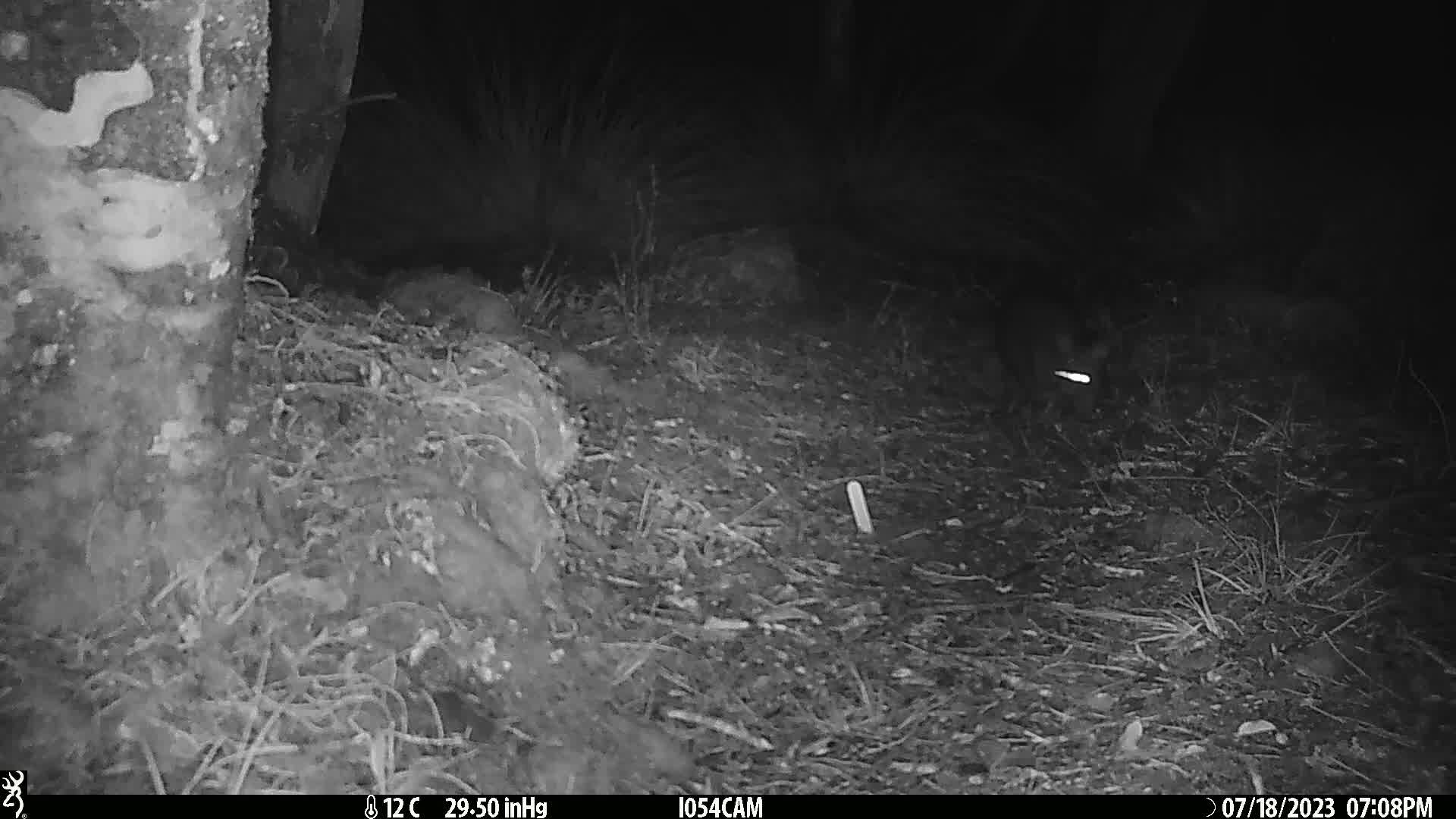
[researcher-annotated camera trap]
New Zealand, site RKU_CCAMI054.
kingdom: Animalia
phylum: Chordata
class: Mammalia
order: Diprotodontia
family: Phalangeridae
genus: Trichosurus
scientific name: Trichosurus vulpecula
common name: common brushtail possum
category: possum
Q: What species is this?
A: Possum (common brushtail possum) (Trichosurus vulpecula).